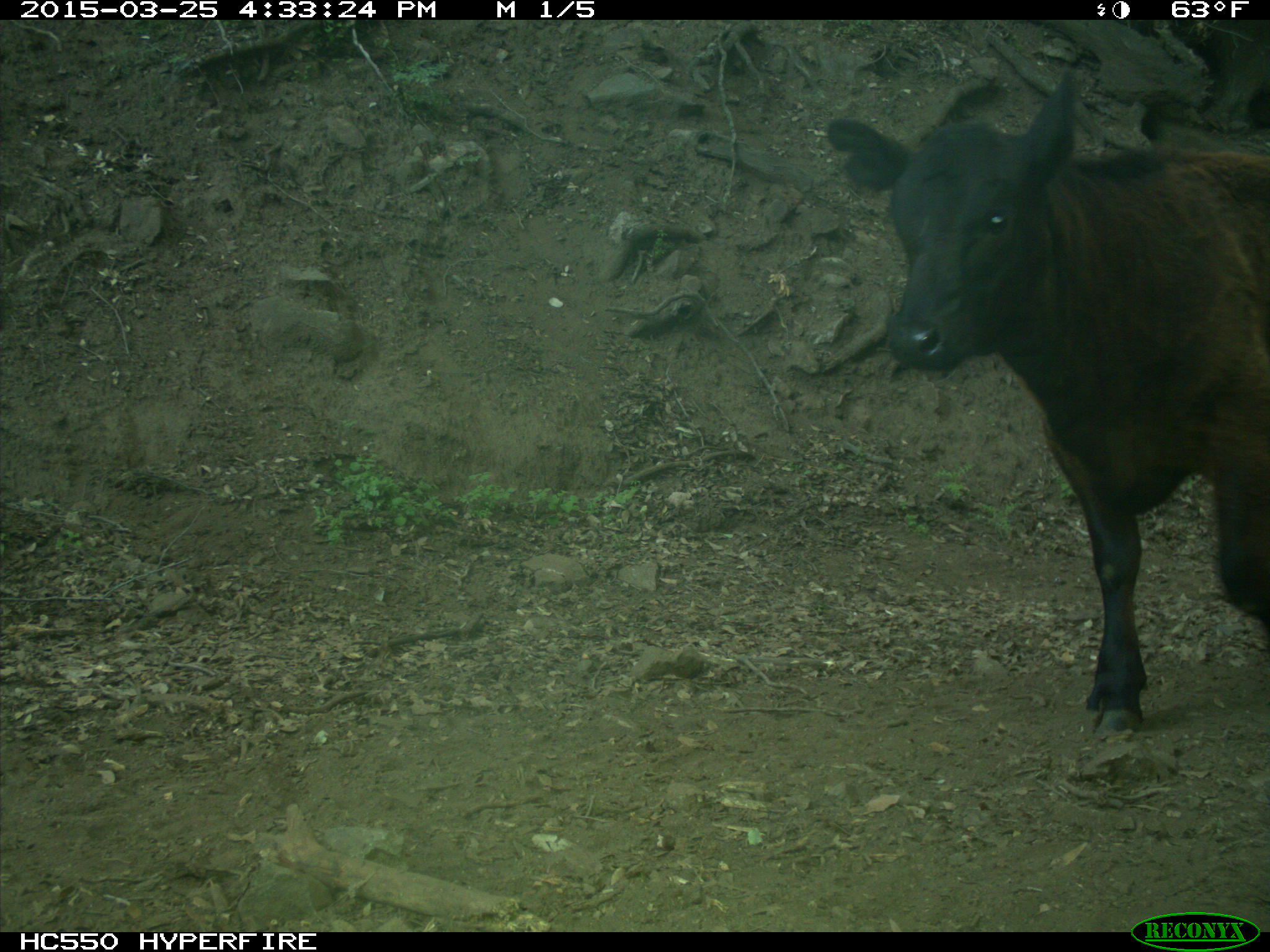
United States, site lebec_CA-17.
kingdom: Animalia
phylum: Chordata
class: Mammalia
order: Artiodactyla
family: Bovidae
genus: Bos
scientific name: Bos taurus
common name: domestic cow